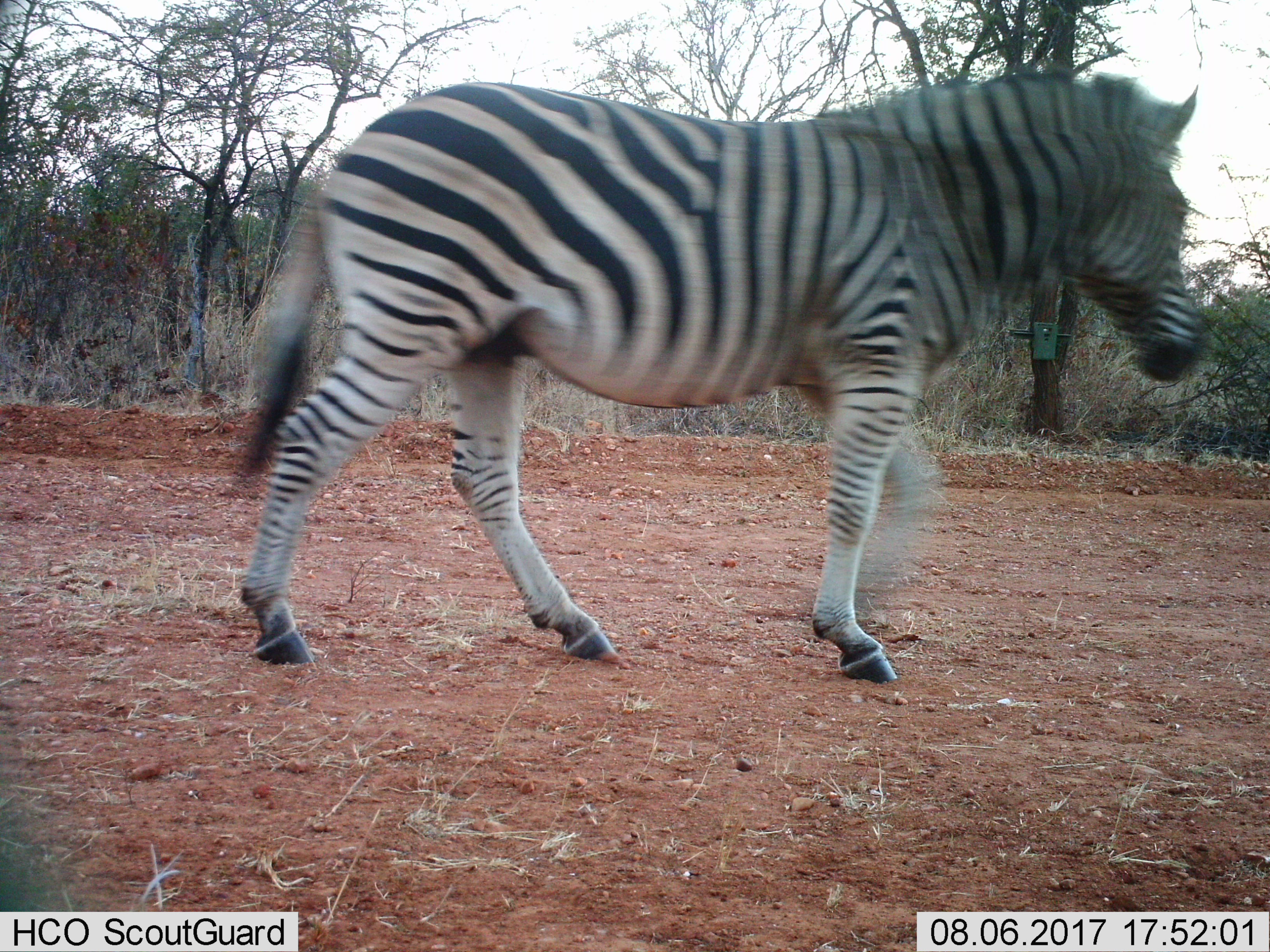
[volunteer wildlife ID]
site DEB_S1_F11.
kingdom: Animalia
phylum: Chordata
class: Mammalia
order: Perissodactyla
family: Equidae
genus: Equus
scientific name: Equus quagga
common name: plains zebra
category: zebraplains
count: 1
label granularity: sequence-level